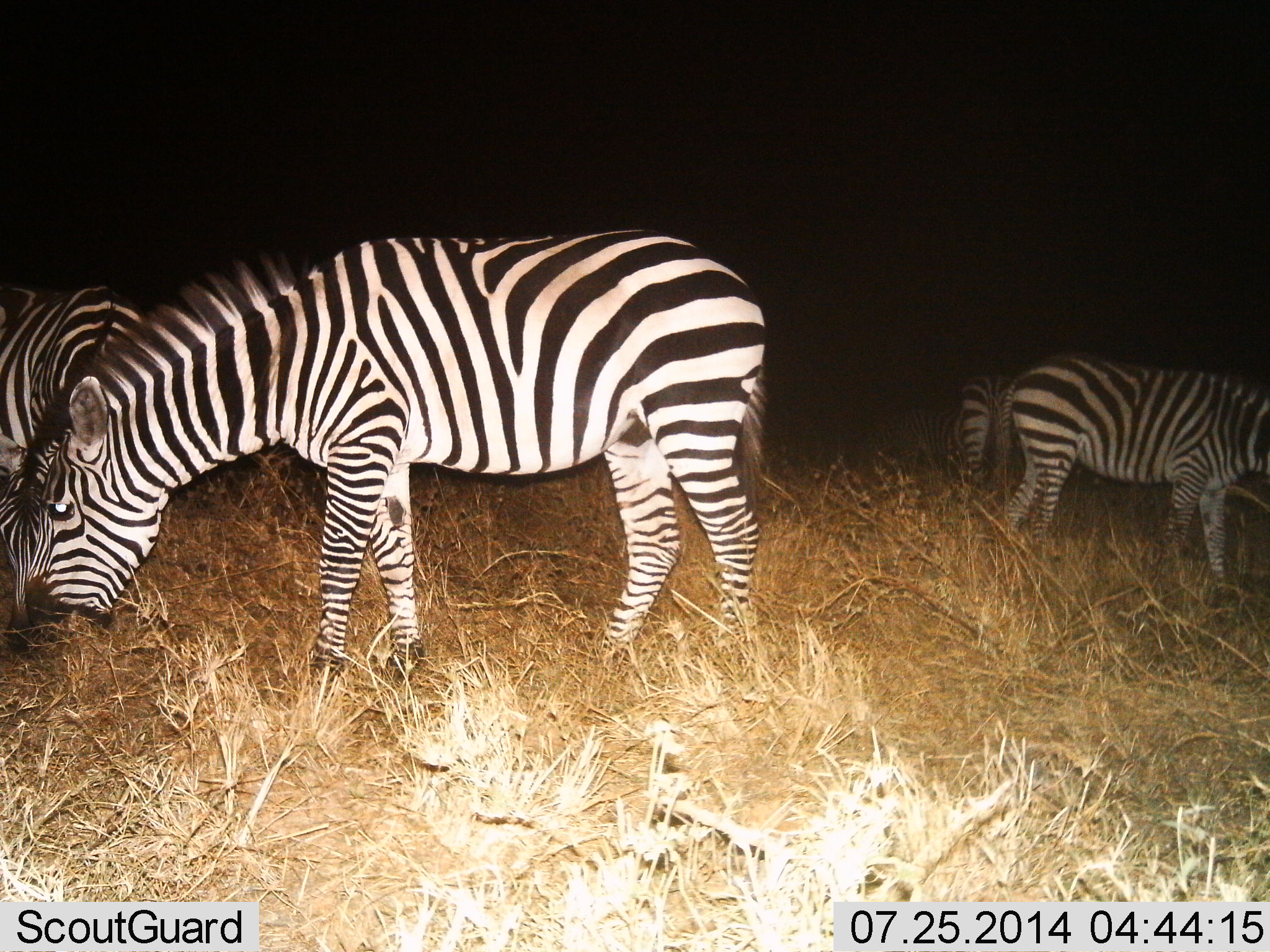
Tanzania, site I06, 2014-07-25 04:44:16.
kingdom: Animalia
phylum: Chordata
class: Mammalia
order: Perissodactyla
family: Equidae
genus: Equus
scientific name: Equus quagga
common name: plains zebra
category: zebra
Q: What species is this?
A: Zebra (plains zebra) (Equus quagga).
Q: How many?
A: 4.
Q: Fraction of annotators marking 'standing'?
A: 40%.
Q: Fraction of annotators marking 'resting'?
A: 0%.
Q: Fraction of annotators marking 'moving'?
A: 0%.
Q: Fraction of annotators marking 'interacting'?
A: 0%.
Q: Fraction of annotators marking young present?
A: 0%.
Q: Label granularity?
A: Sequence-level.